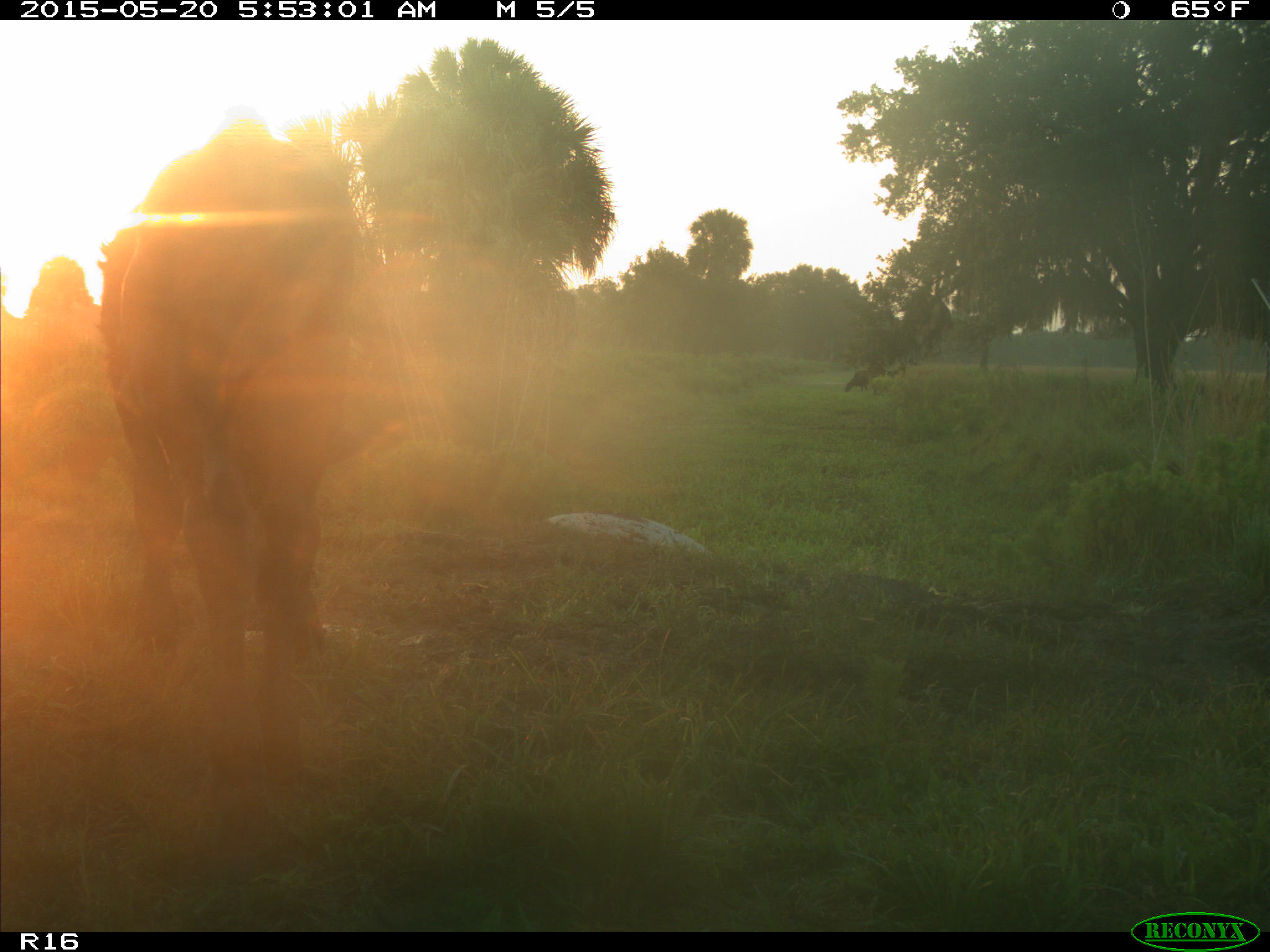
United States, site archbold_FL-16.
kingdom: Animalia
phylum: Chordata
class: Mammalia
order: Artiodactyla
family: Bovidae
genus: Bos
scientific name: Bos taurus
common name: domestic cow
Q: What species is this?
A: Bos taurus (domestic cow).